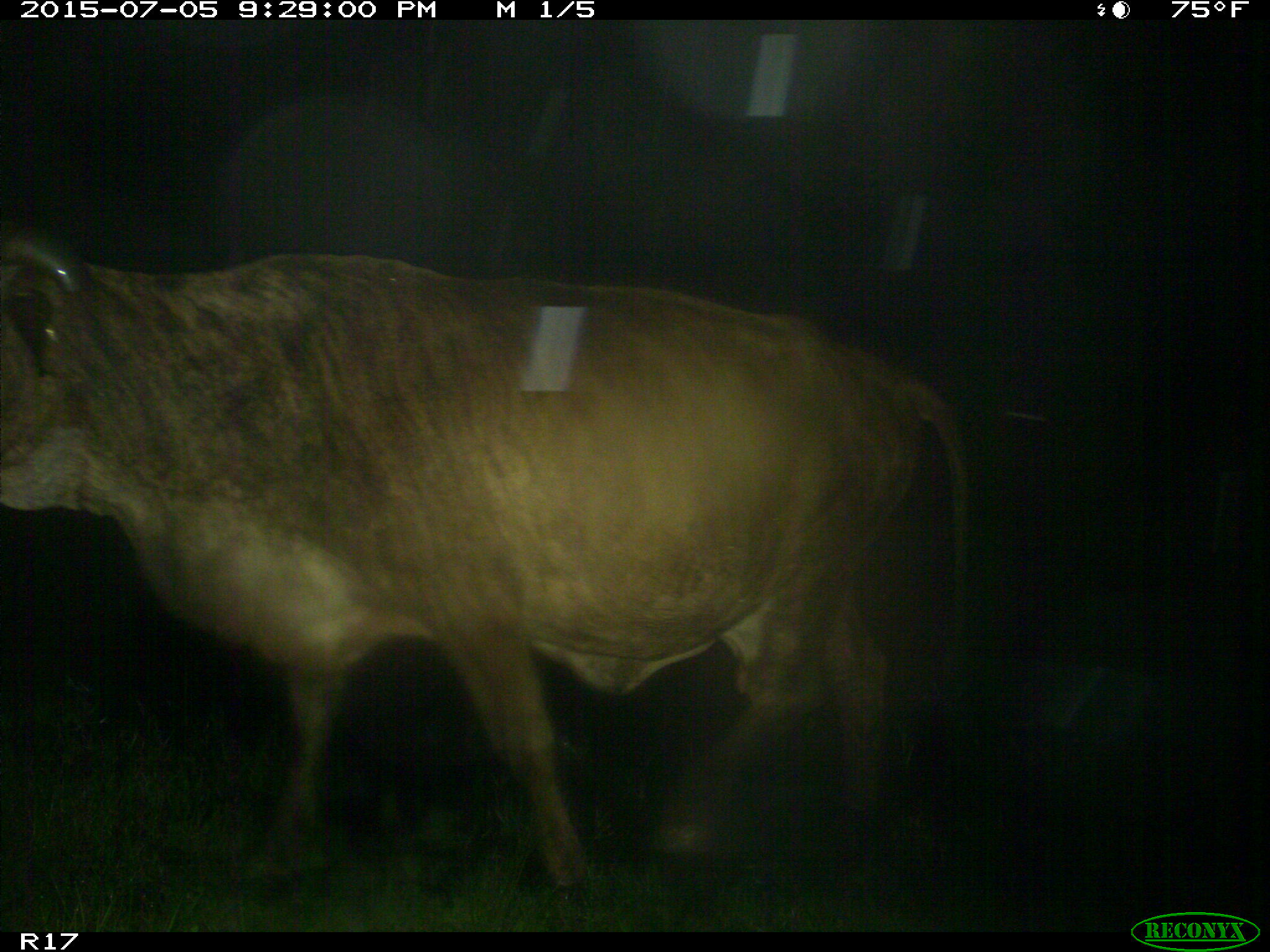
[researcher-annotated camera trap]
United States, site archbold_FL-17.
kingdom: Animalia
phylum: Chordata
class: Mammalia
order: Artiodactyla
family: Bovidae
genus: Bos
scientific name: Bos taurus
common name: domestic cow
Bos taurus (domestic cow).